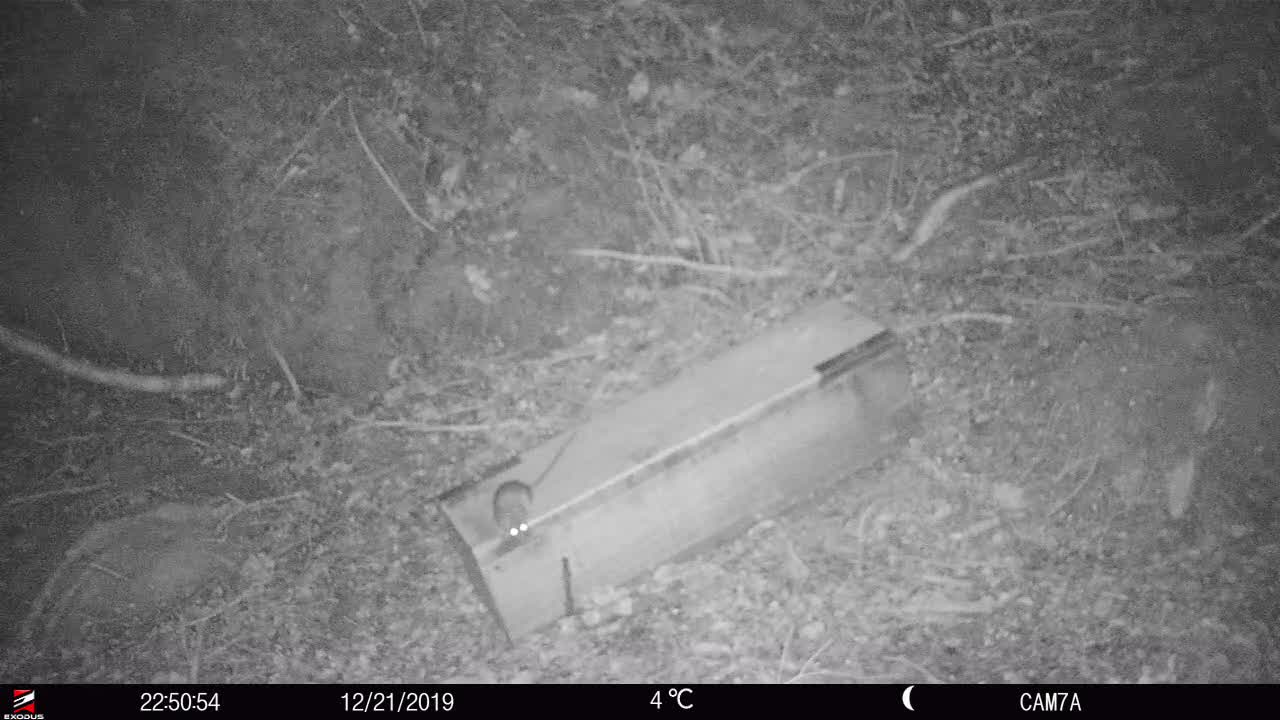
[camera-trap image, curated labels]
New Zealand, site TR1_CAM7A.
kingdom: Animalia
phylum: Chordata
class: Mammalia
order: Rodentia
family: Muridae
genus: Rattus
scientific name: Rattus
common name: rat